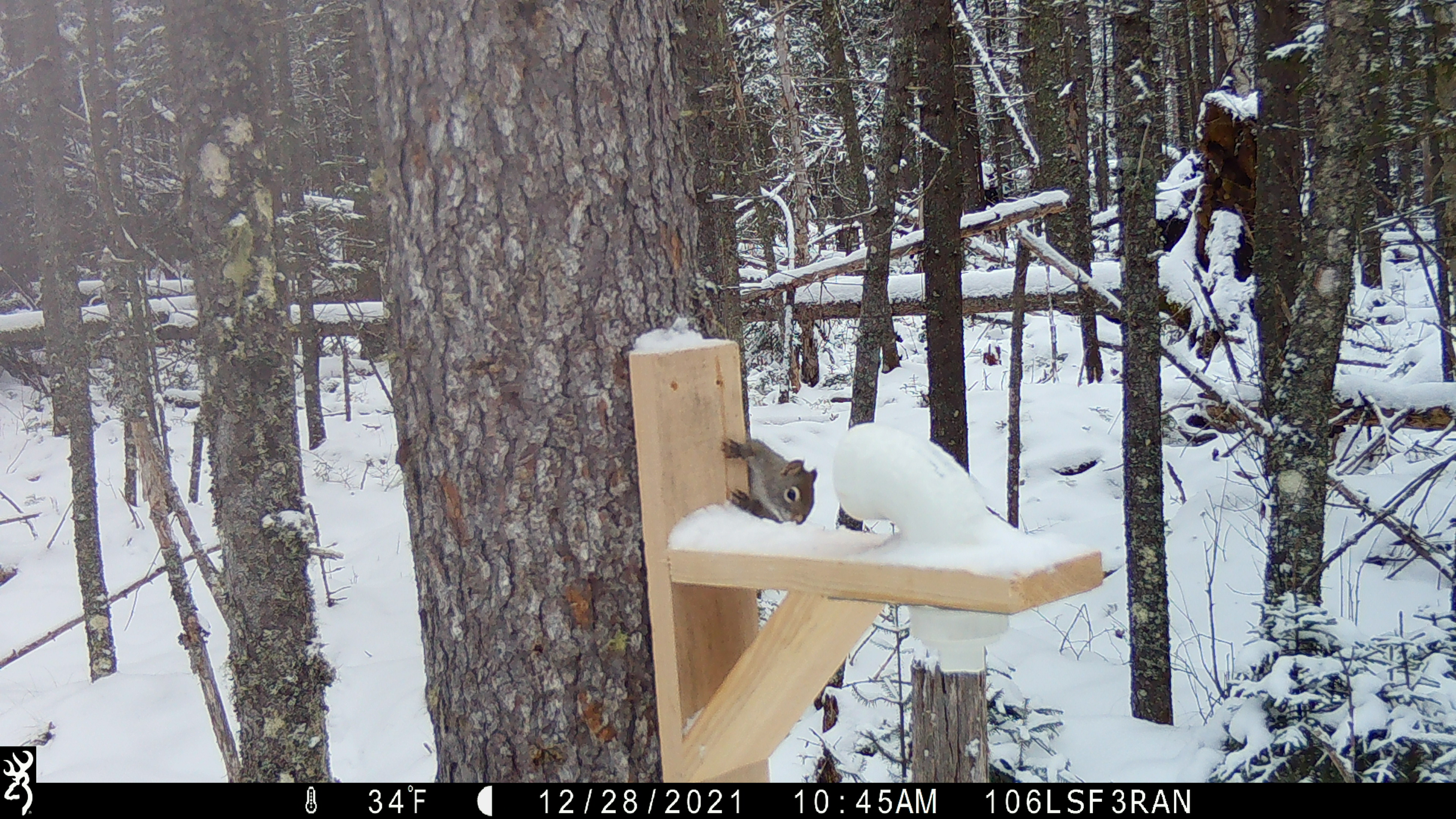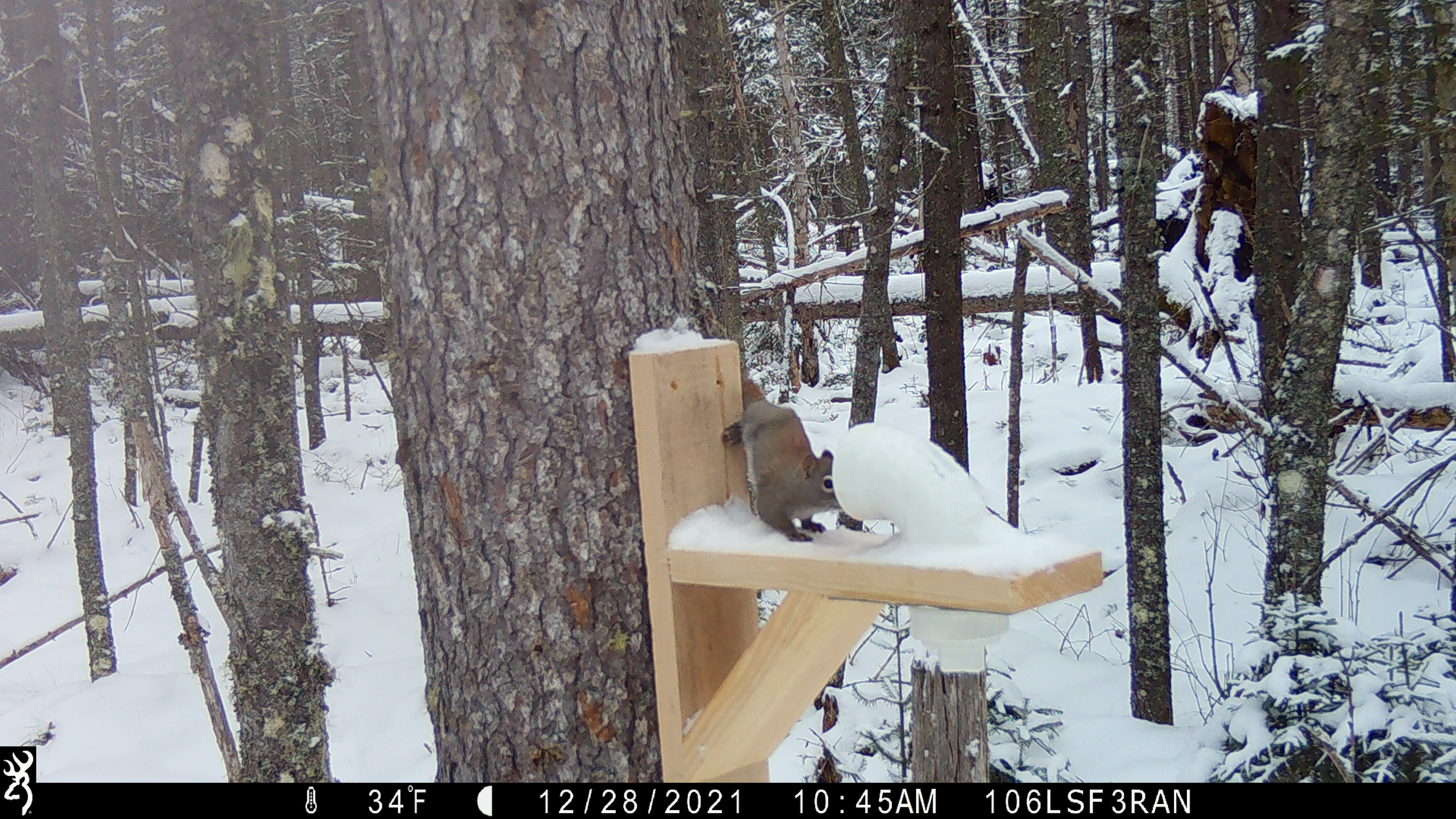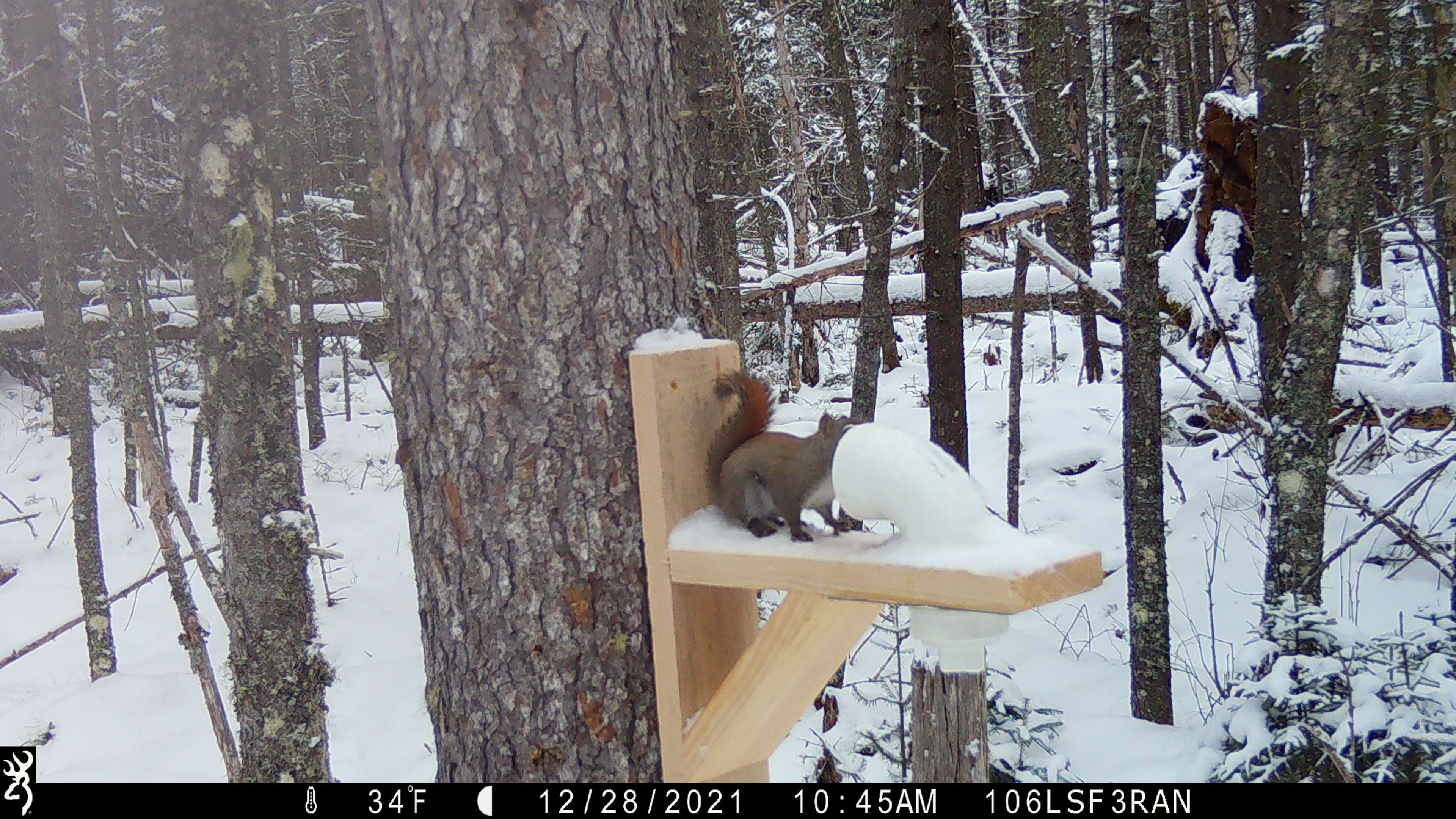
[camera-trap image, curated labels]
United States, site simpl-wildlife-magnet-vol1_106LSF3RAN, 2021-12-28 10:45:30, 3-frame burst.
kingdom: Animalia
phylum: Chordata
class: Mammalia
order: Rodentia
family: Sciuridae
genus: Tamiasciurus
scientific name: Tamiasciurus hudsonicus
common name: red squirrel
Red squirrel (Tamiasciurus hudsonicus).